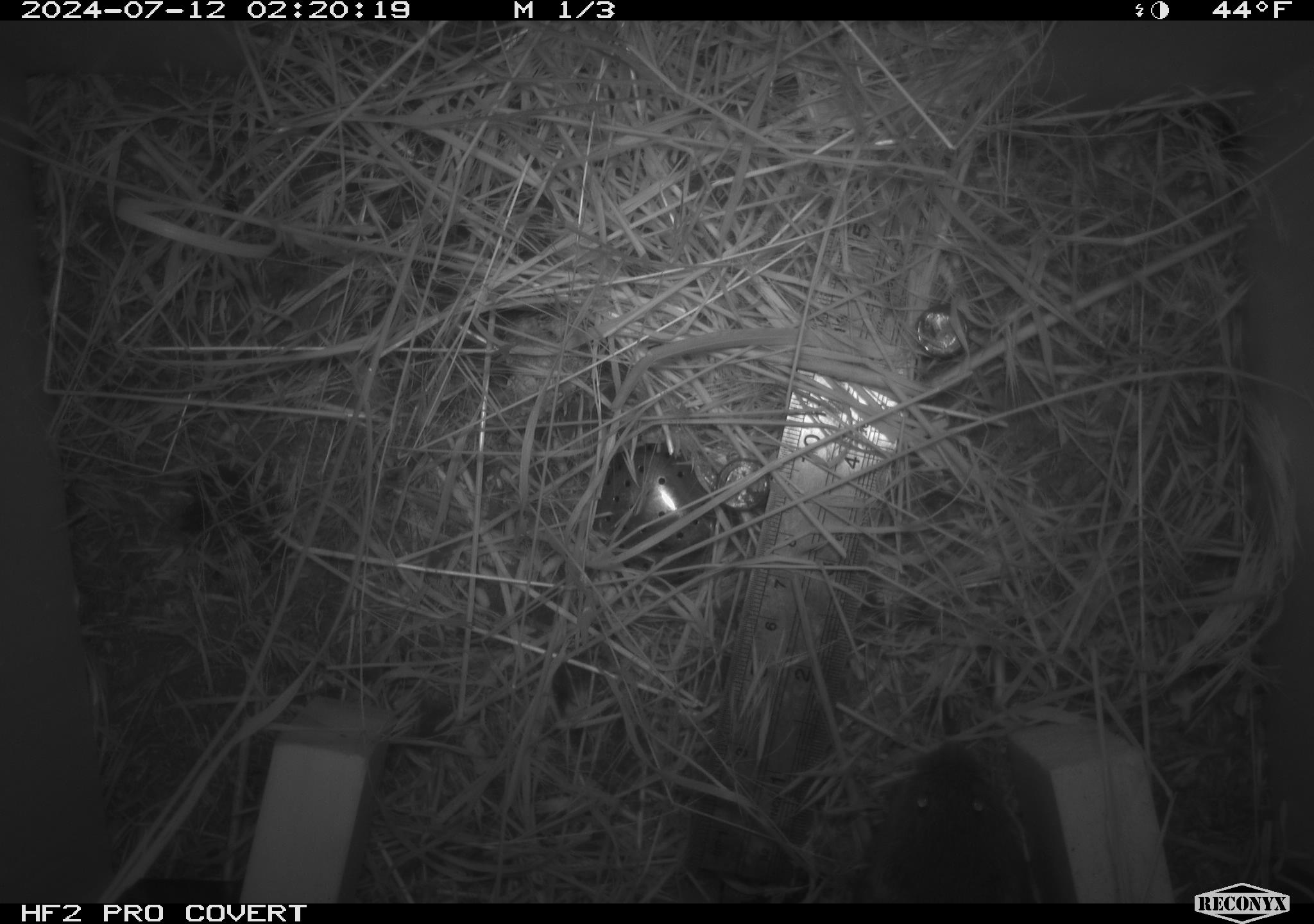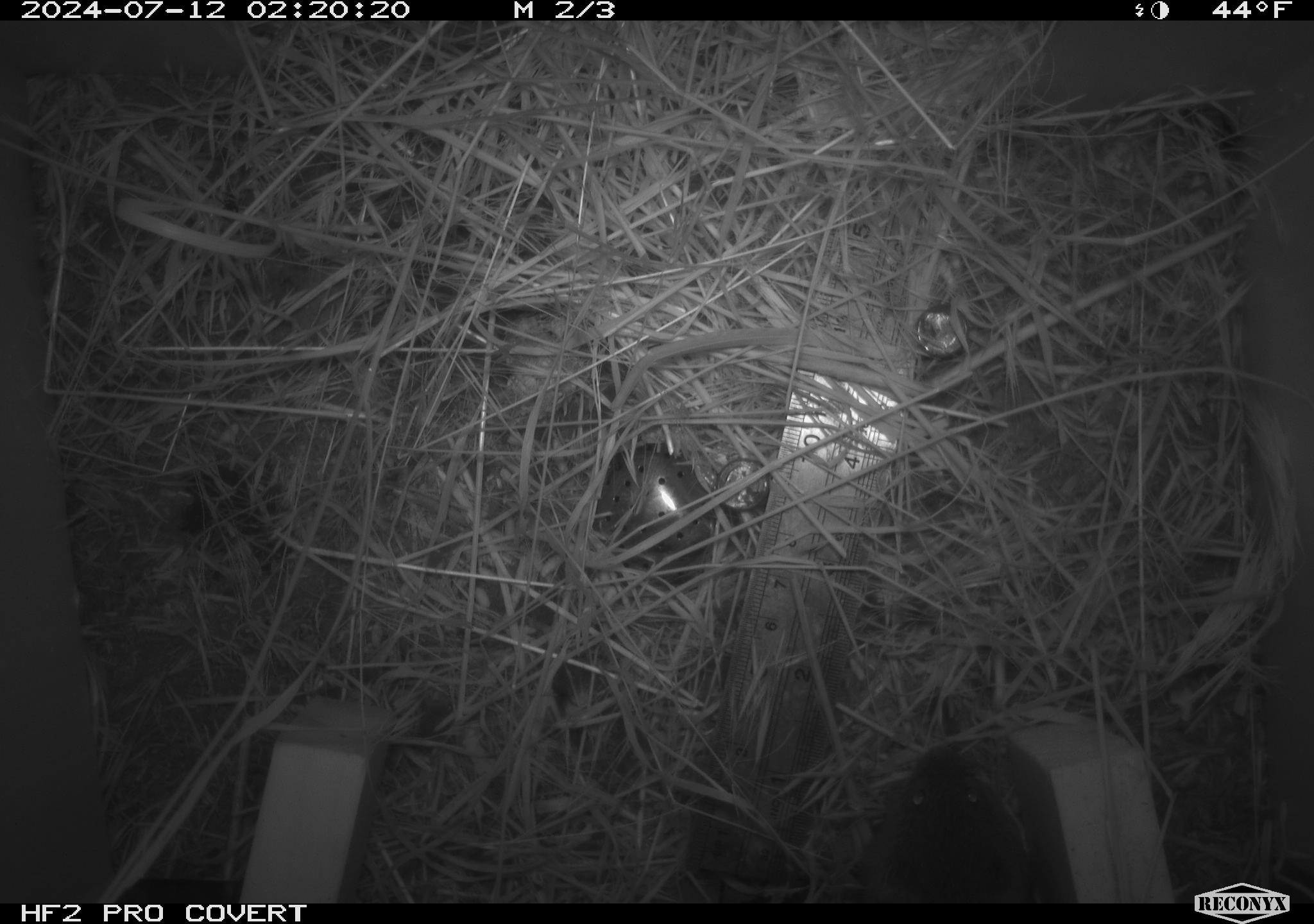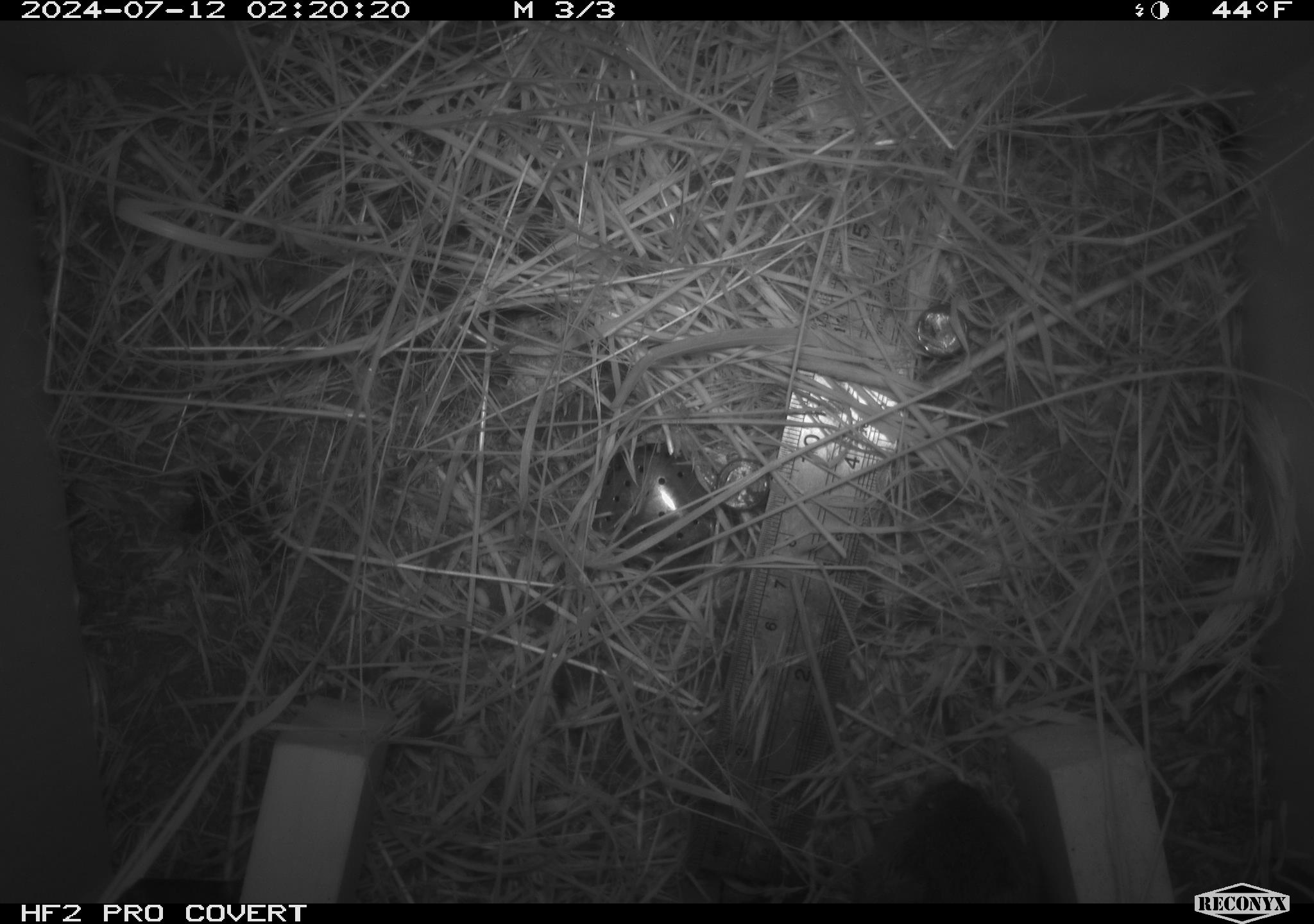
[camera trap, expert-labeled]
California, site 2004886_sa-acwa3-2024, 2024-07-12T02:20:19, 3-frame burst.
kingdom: Animalia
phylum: Chordata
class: Mammalia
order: Rodentia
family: Cricetidae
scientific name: Arvicolinae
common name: voles, lemmings, and muskrats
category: arvicolinae subfamily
Arvicolinae subfamily (voles, lemmings, and muskrats) (Arvicolinae).